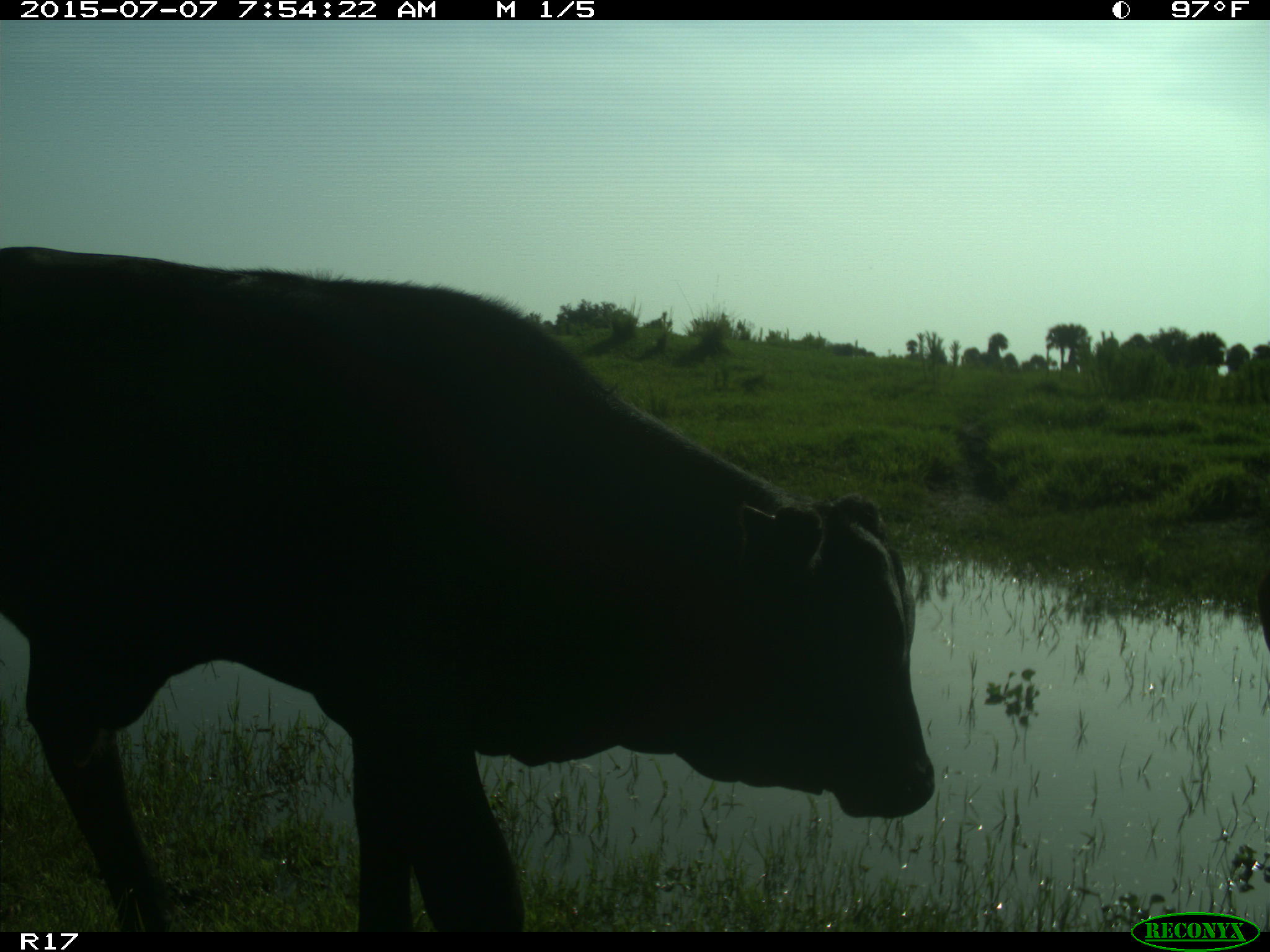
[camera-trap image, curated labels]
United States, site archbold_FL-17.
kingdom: Animalia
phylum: Chordata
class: Mammalia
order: Artiodactyla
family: Bovidae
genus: Bos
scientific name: Bos taurus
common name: domestic cow